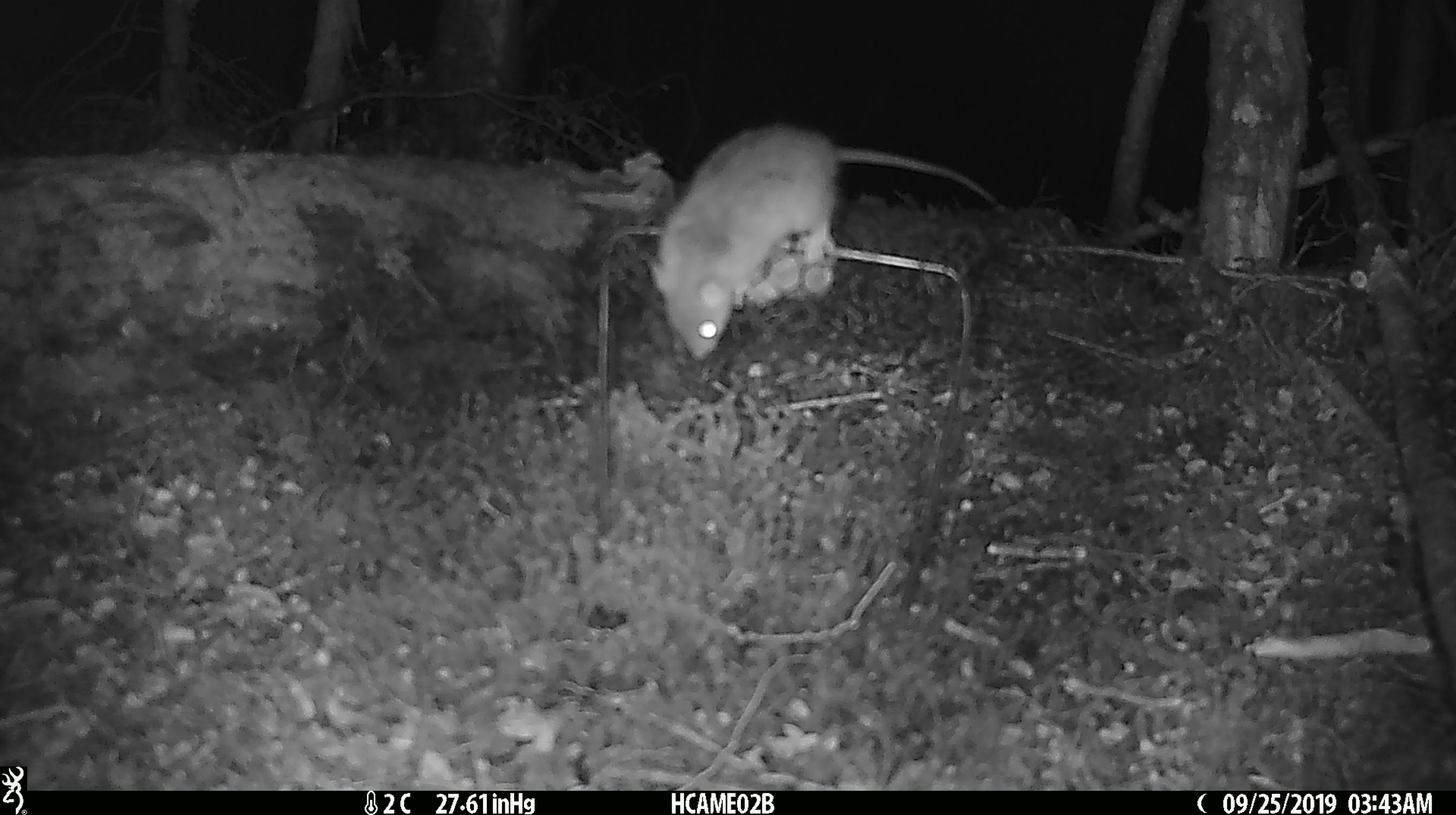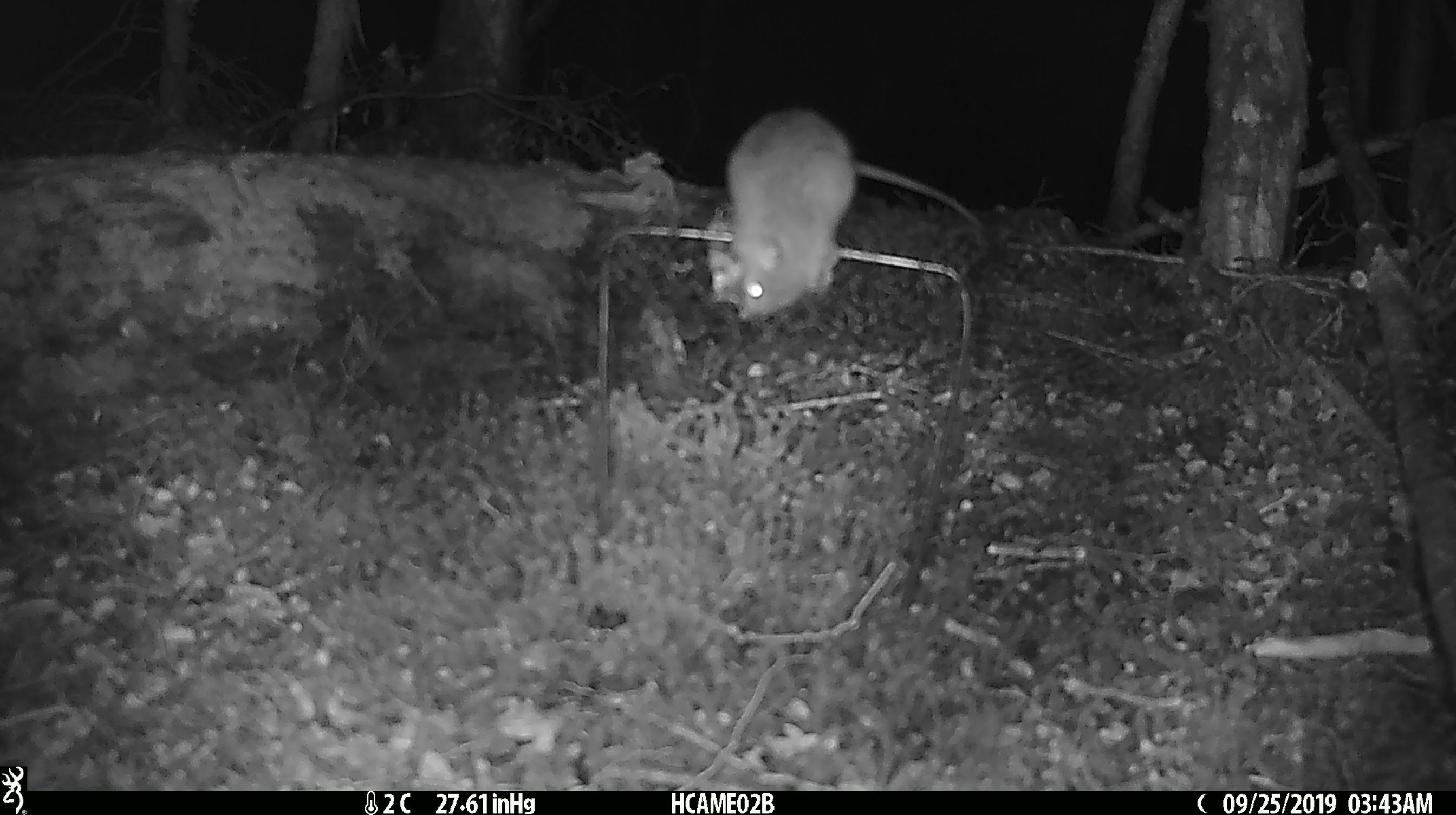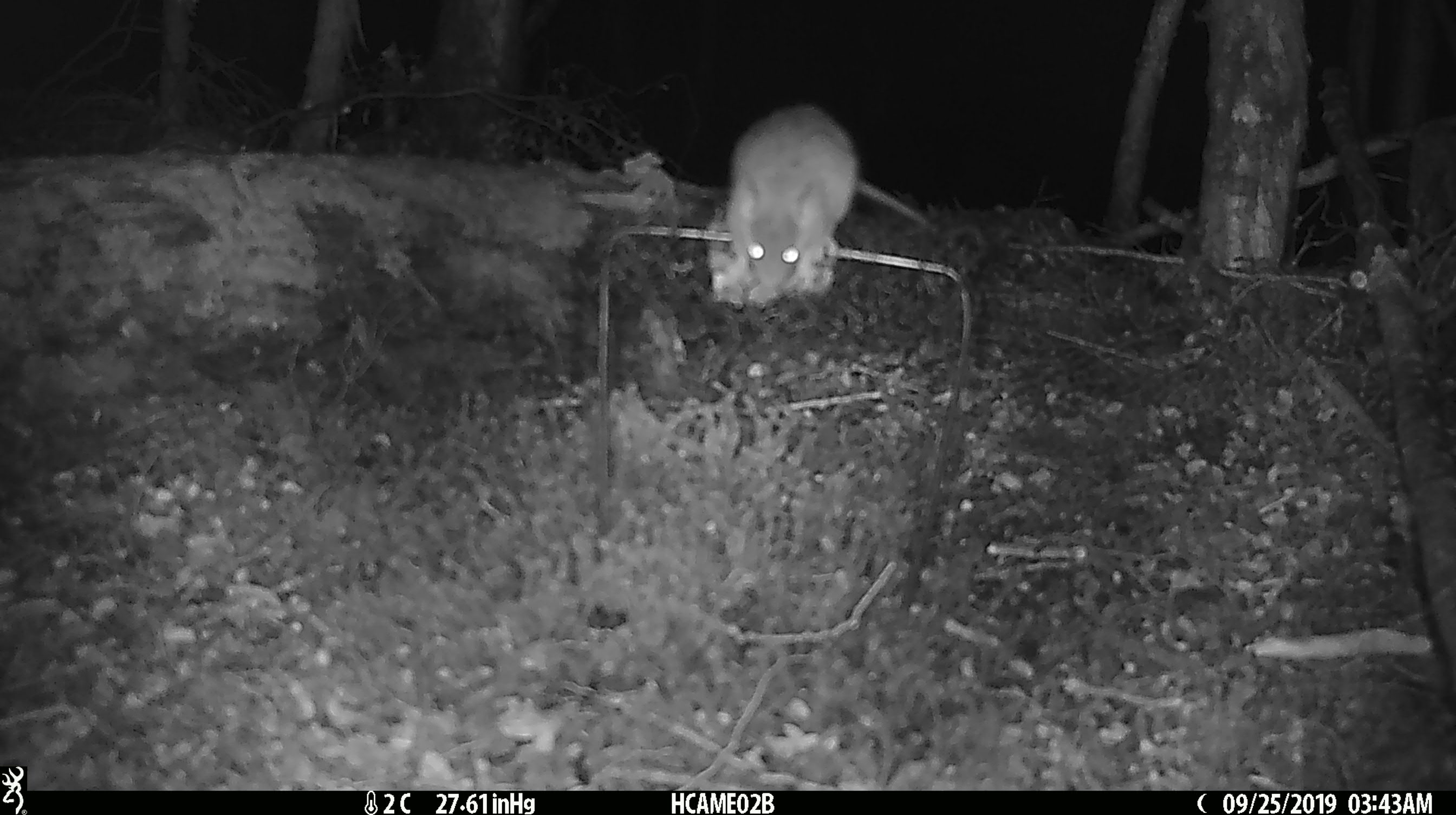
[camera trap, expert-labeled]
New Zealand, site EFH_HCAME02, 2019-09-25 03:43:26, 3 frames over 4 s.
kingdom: Animalia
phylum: Chordata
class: Mammalia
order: Rodentia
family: Muridae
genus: Mus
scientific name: Mus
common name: mouse